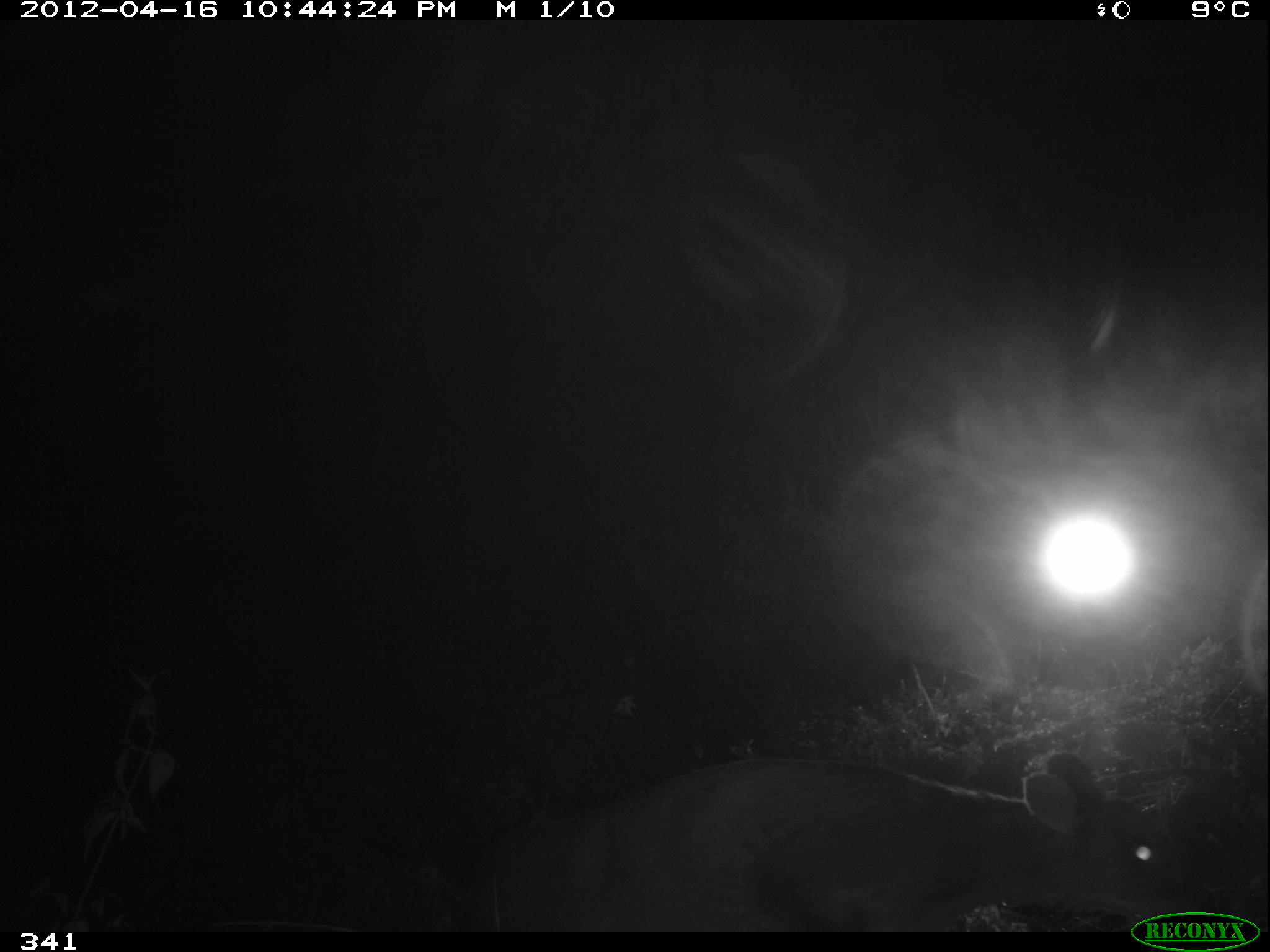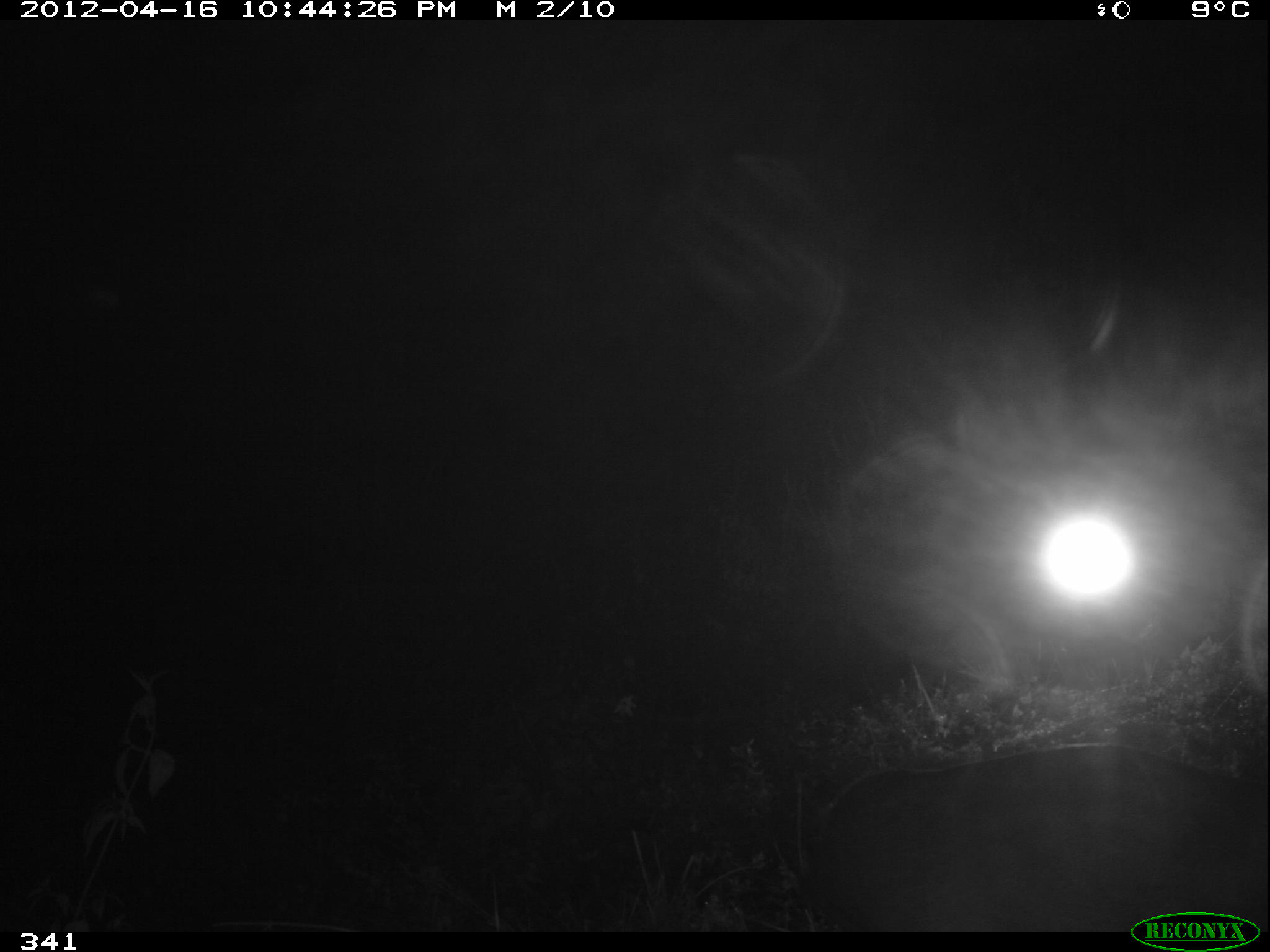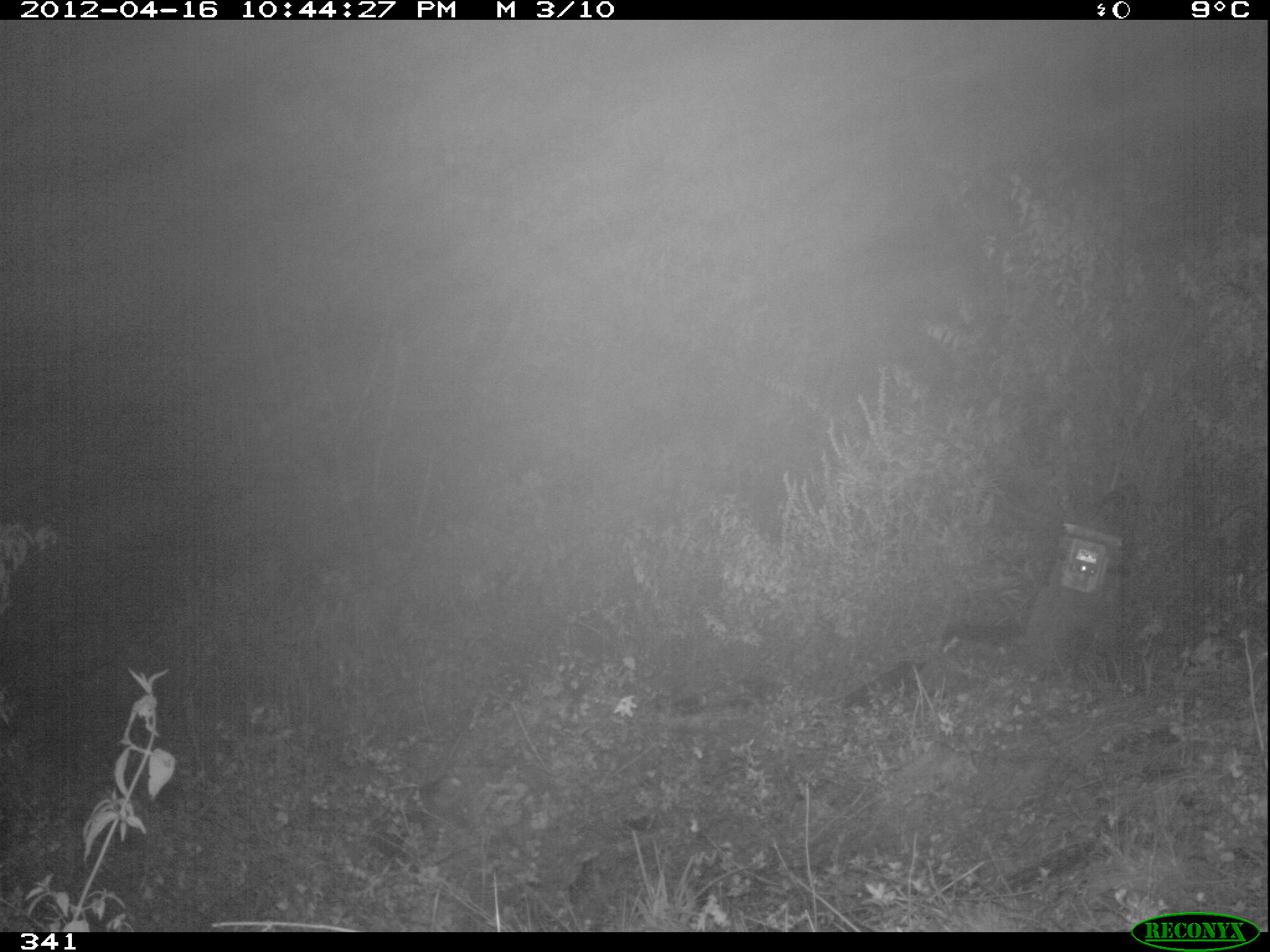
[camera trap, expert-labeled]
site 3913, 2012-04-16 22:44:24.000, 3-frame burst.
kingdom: Animalia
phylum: Chordata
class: Mammalia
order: Artiodactyla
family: Cervidae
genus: Mazama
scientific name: Mazama chunyi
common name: dwarf brocket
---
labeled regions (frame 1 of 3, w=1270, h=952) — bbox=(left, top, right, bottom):
mazama chunyi: bbox=(427, 752, 1211, 932)